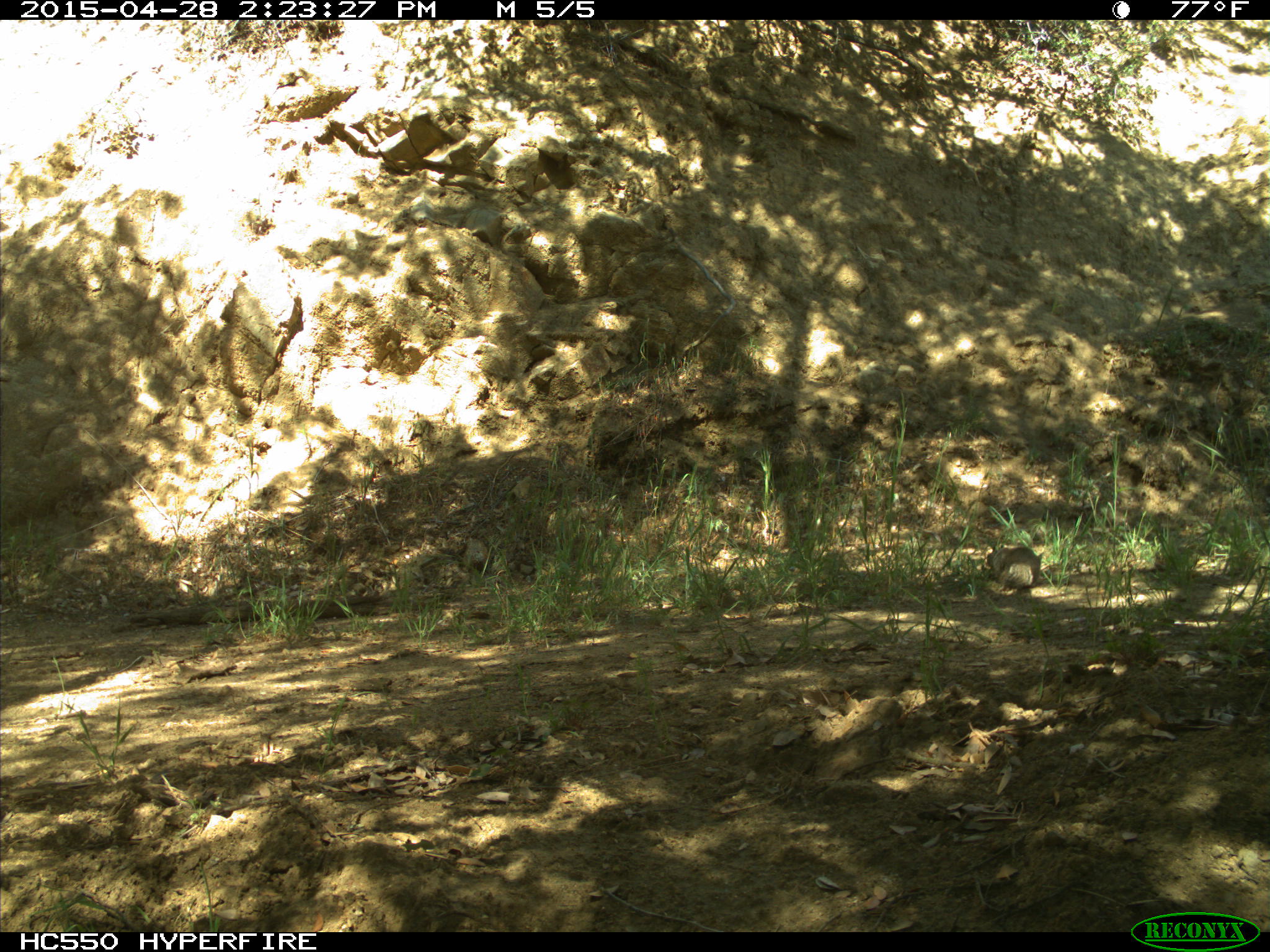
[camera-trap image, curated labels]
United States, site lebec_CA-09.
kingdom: Animalia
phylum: Chordata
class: Mammalia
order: Rodentia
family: Sciuridae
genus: Otospermophilus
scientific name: Otospermophilus beecheyi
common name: california ground squirrel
Otospermophilus beecheyi (california ground squirrel).